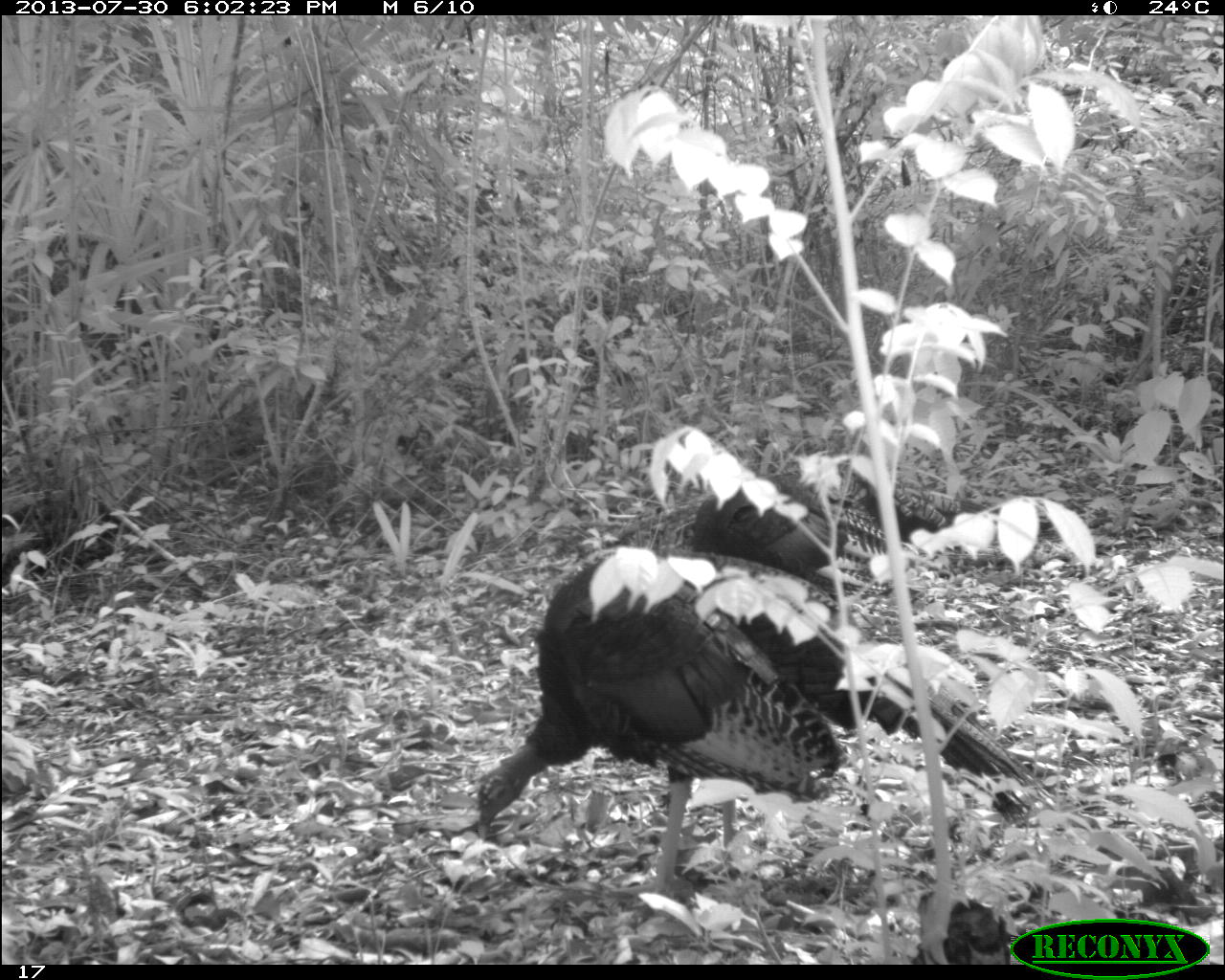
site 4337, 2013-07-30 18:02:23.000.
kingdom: Animalia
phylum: Chordata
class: Aves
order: Galliformes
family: Phasianidae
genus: Meleagris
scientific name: Meleagris ocellata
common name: ocellated turkey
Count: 2.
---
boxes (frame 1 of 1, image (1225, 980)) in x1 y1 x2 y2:
meleagris ocellata: 465 541 1053 903; 679 463 1113 606